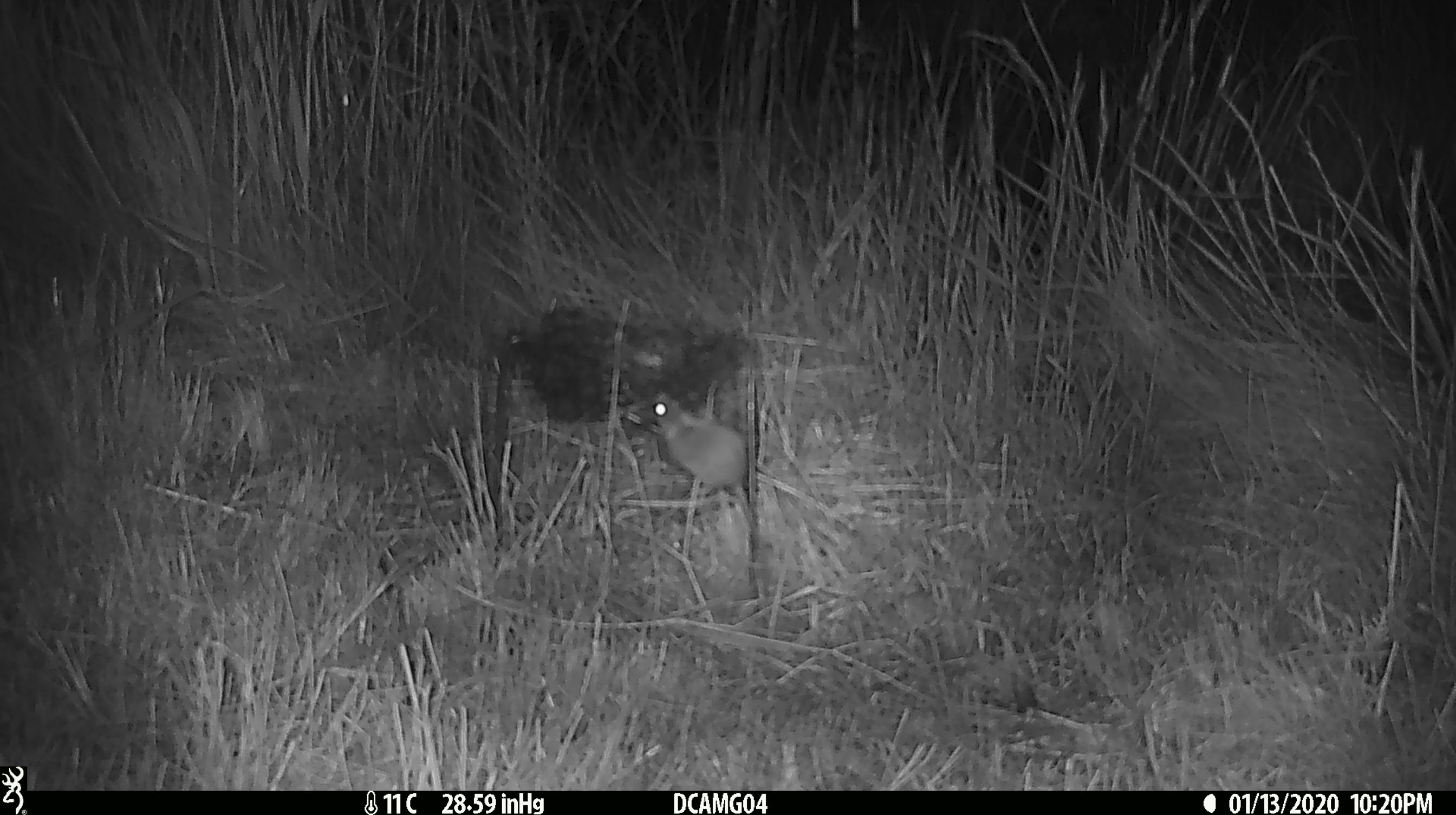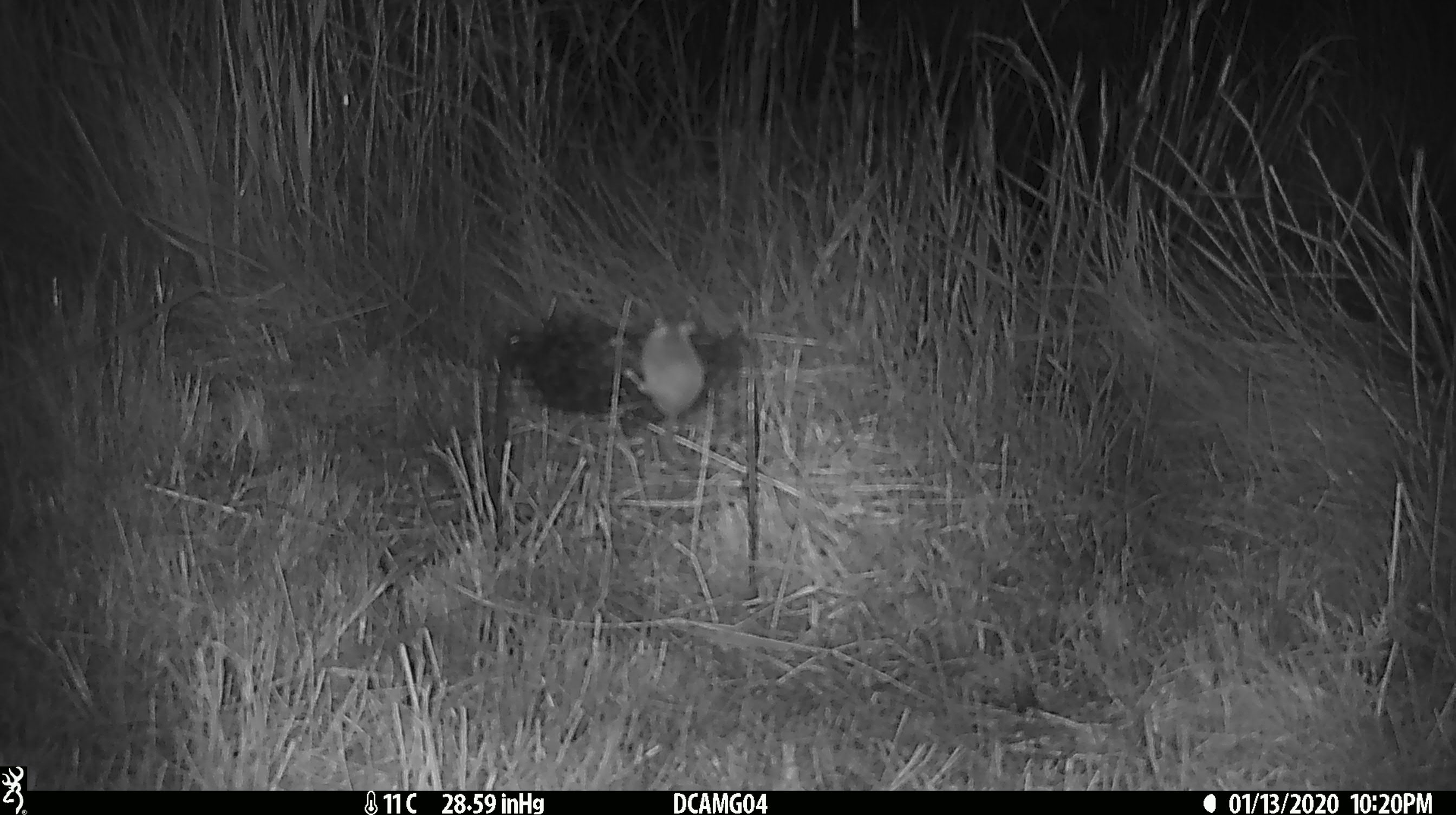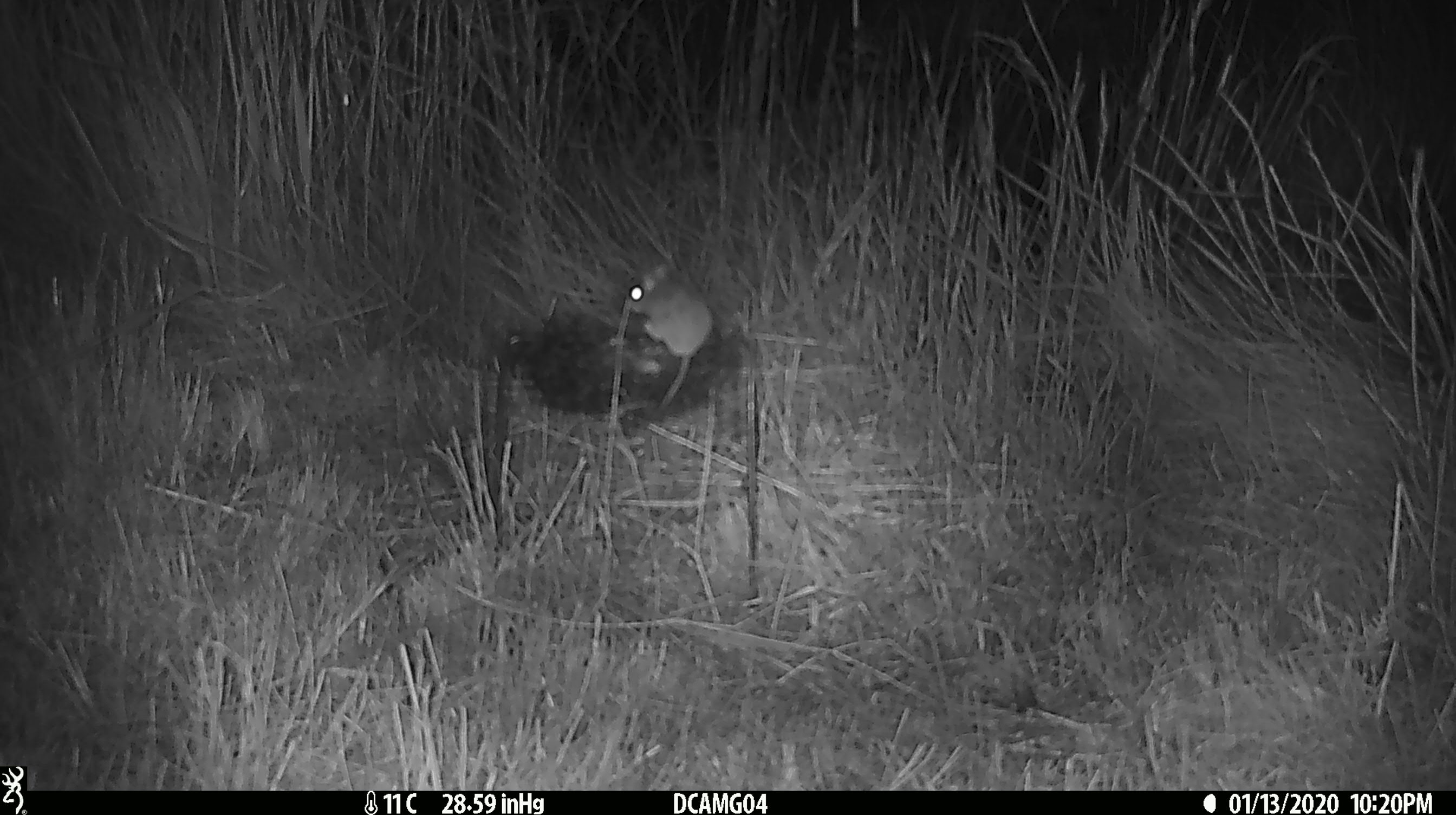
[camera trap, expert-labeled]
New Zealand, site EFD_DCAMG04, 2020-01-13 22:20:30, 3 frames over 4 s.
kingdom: Animalia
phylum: Chordata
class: Mammalia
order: Rodentia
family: Muridae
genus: Mus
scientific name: Mus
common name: mouse